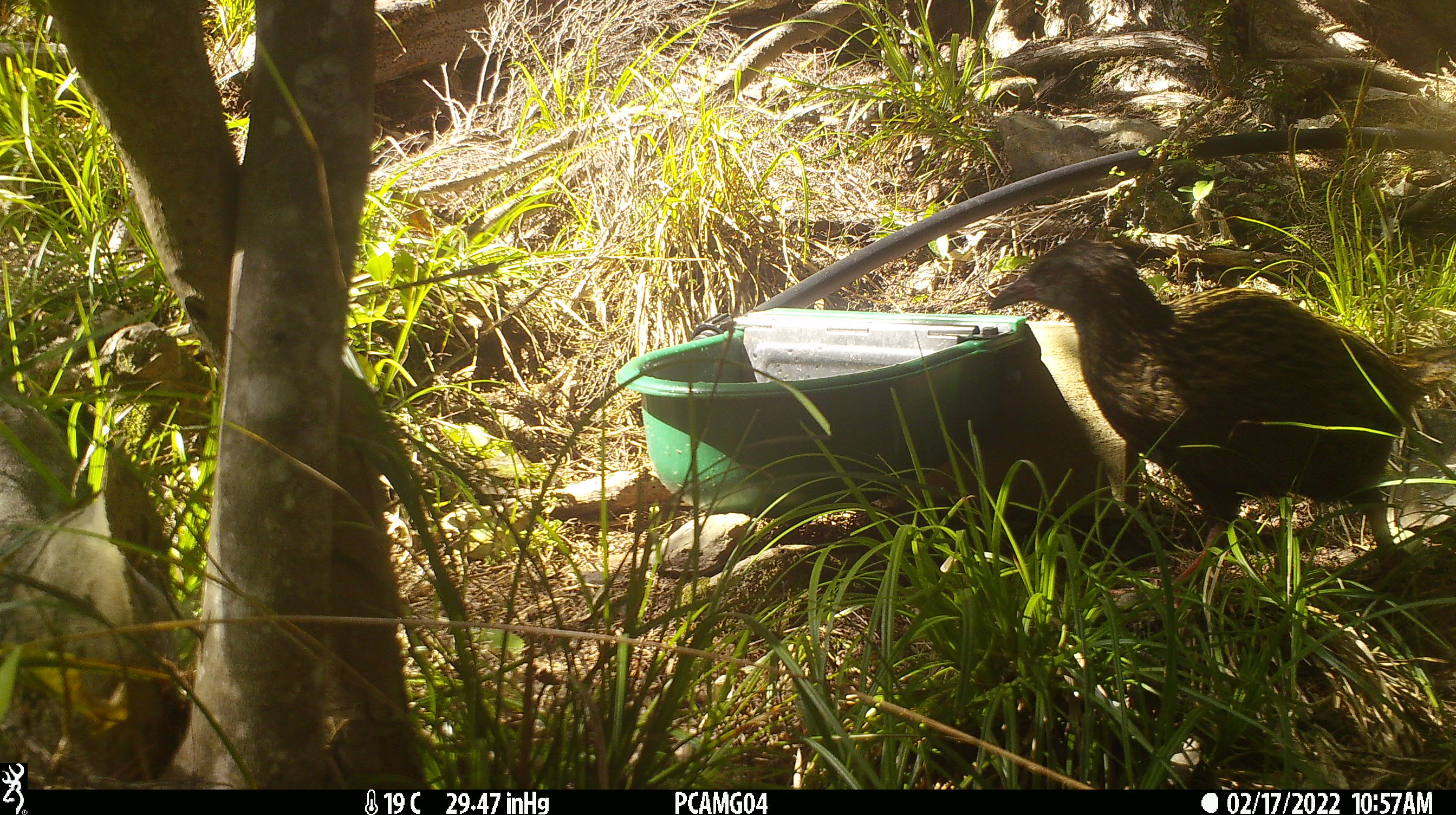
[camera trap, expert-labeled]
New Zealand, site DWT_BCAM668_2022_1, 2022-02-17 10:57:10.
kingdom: Animalia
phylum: Chordata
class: Aves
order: Gruiformes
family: Rallidae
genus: Gallirallus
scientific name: Gallirallus australis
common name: weka